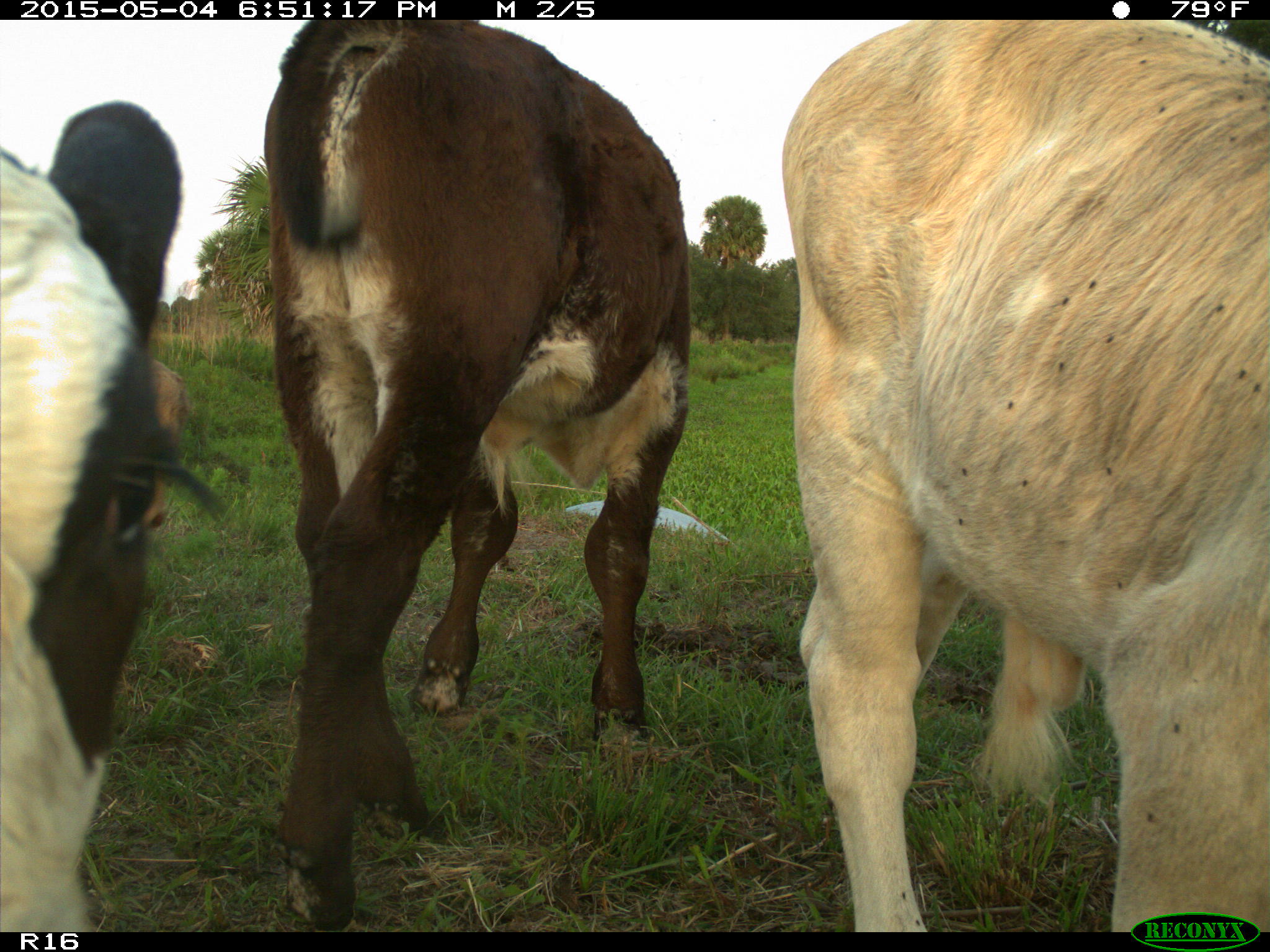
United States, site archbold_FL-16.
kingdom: Animalia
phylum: Chordata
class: Mammalia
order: Artiodactyla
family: Bovidae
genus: Bos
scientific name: Bos taurus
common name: domestic cow